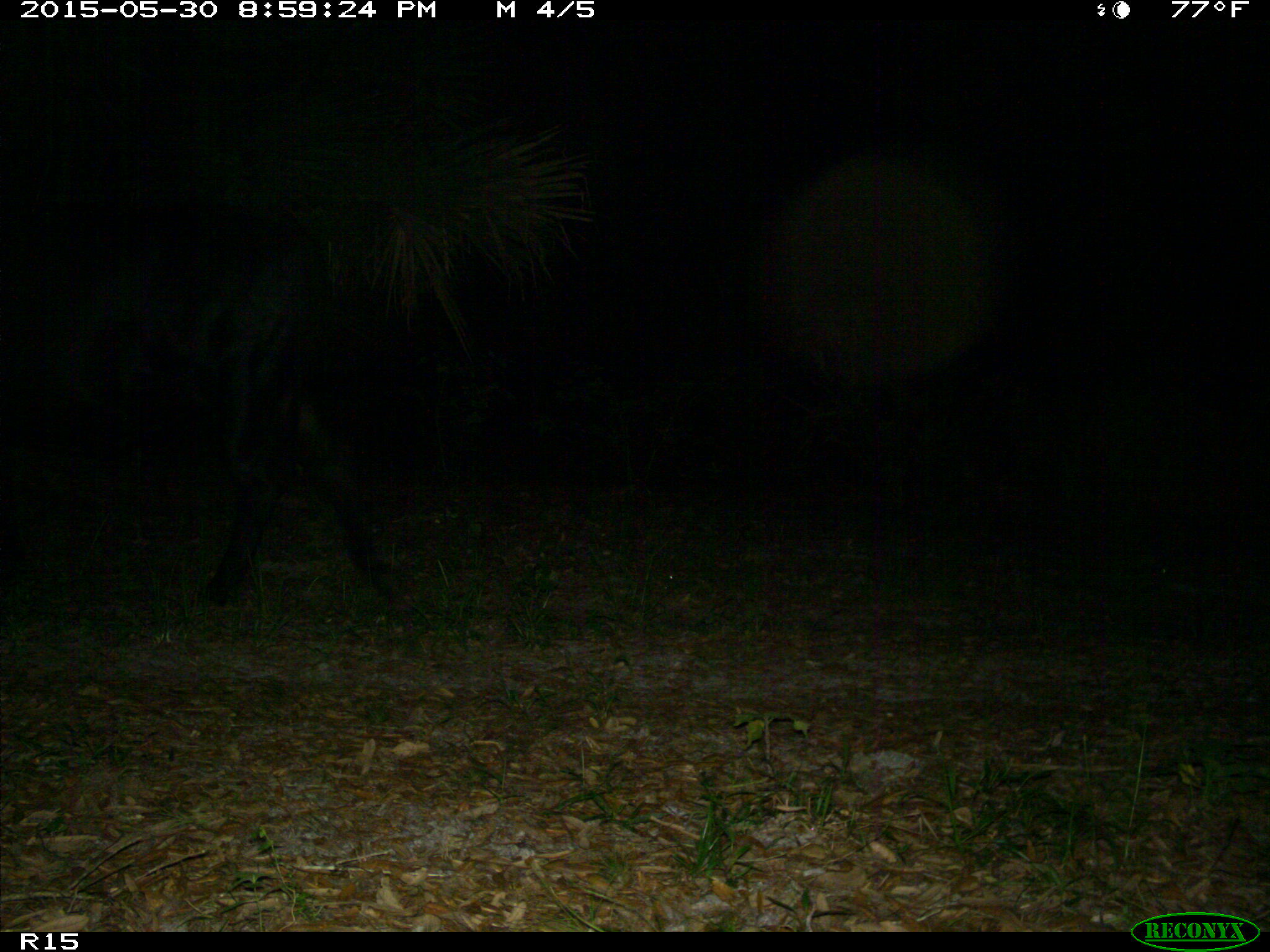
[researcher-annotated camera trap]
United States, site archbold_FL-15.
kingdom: Animalia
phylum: Chordata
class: Mammalia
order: Artiodactyla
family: Bovidae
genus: Bos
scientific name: Bos taurus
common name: domestic cow